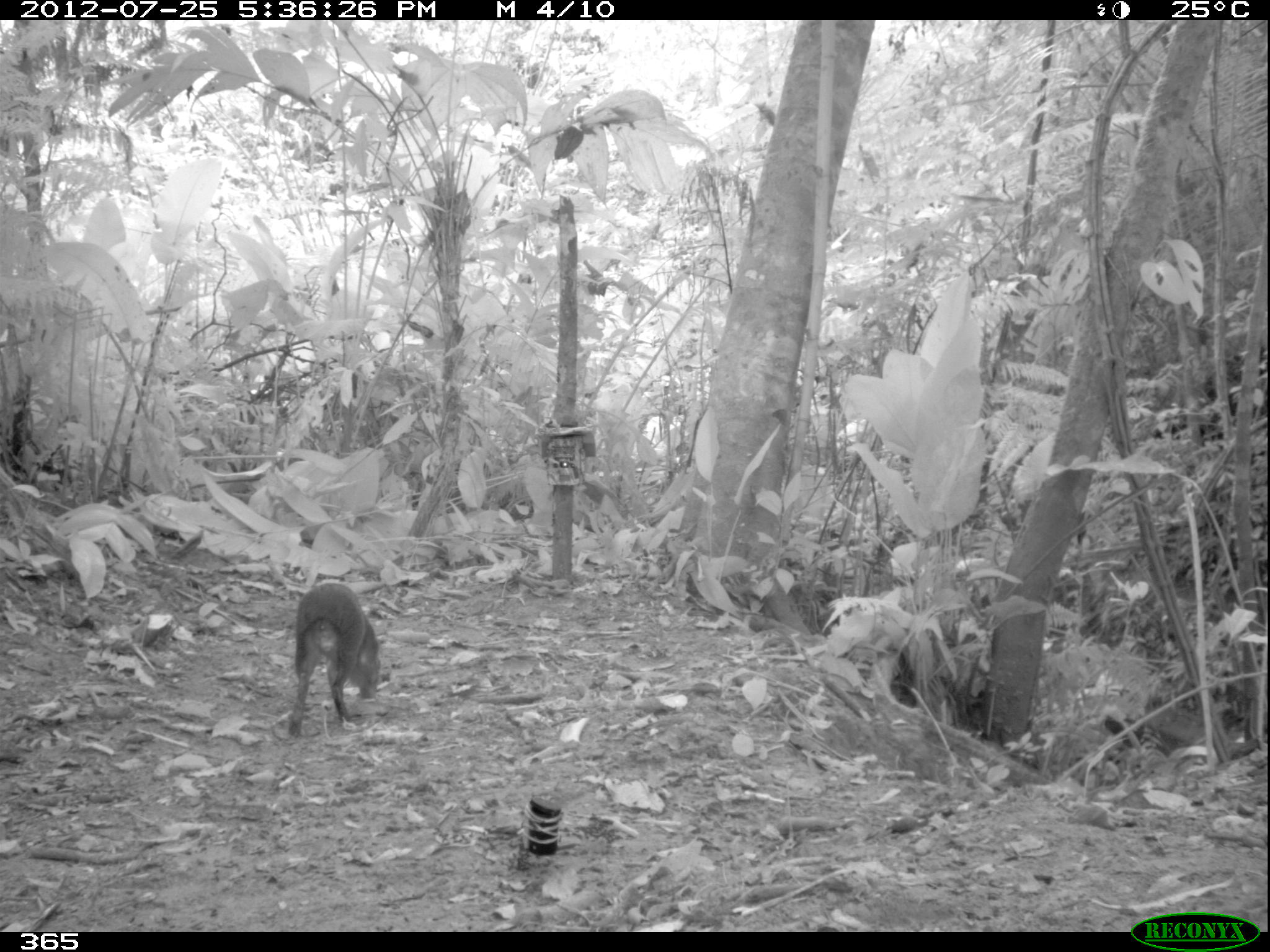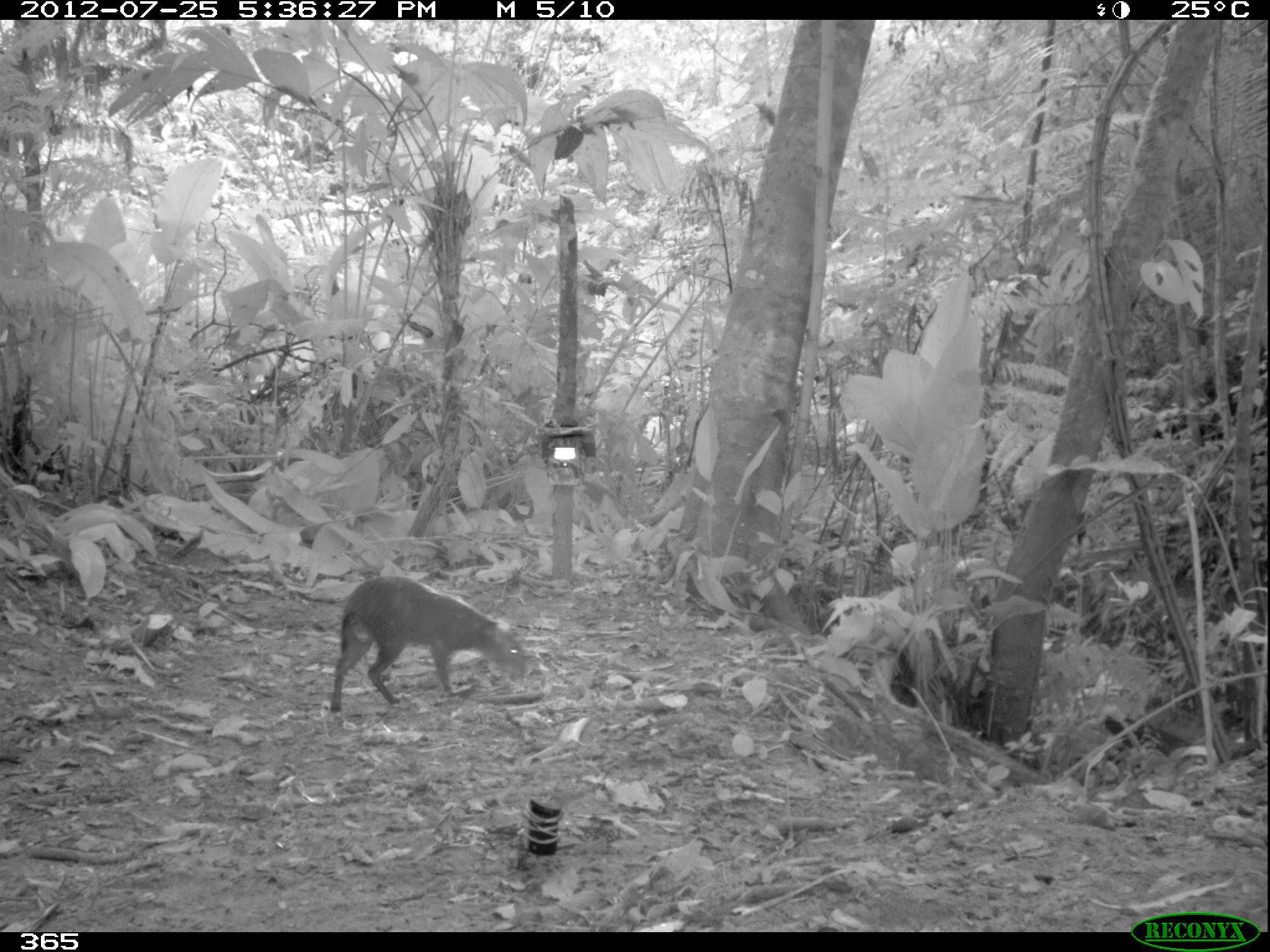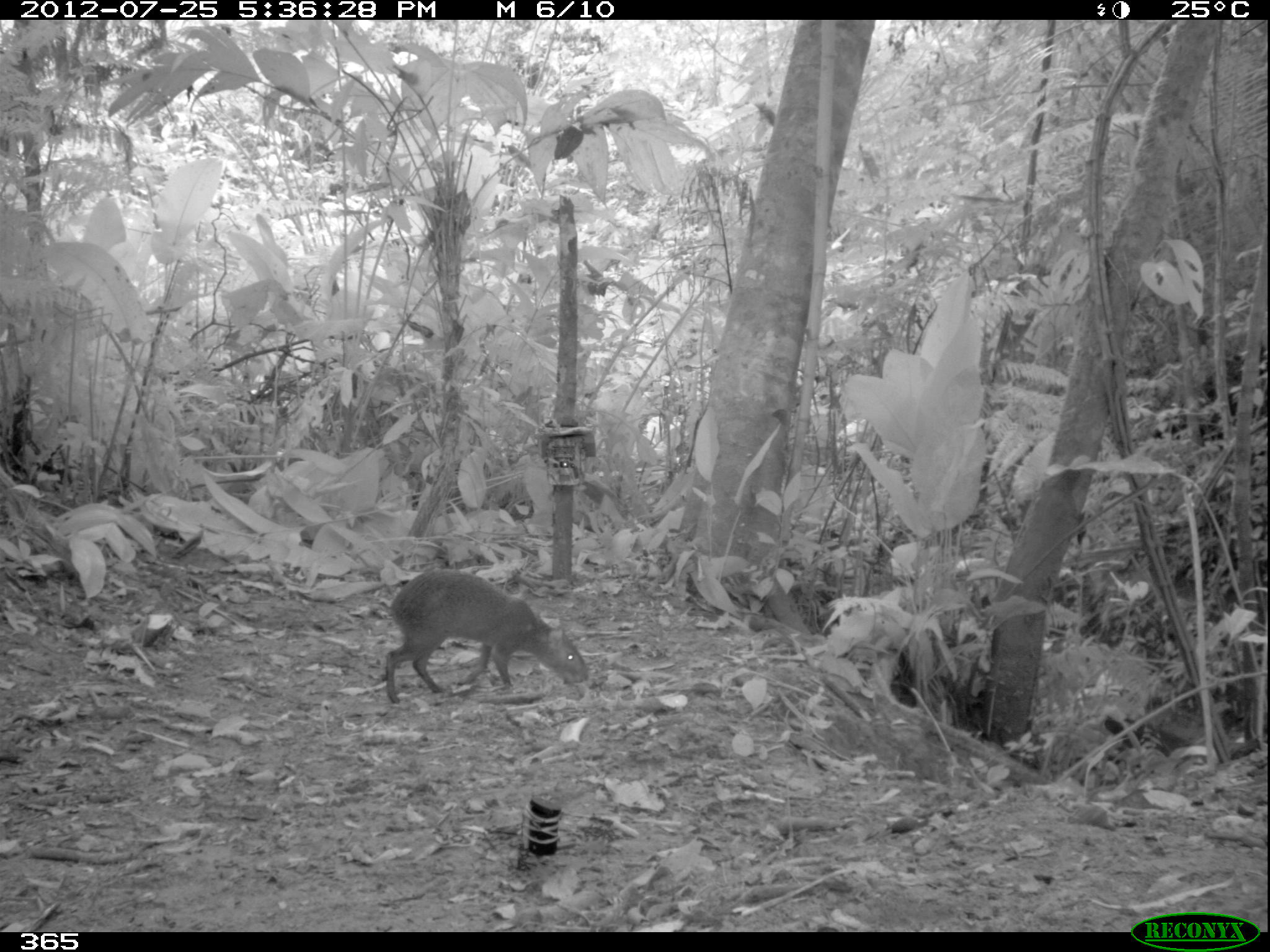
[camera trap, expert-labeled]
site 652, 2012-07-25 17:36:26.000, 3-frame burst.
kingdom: Animalia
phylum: Chordata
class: Mammalia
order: Rodentia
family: Dasyproctidae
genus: Dasyprocta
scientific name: Dasyprocta punctata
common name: central american agouti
Dasyprocta punctata (central american agouti).